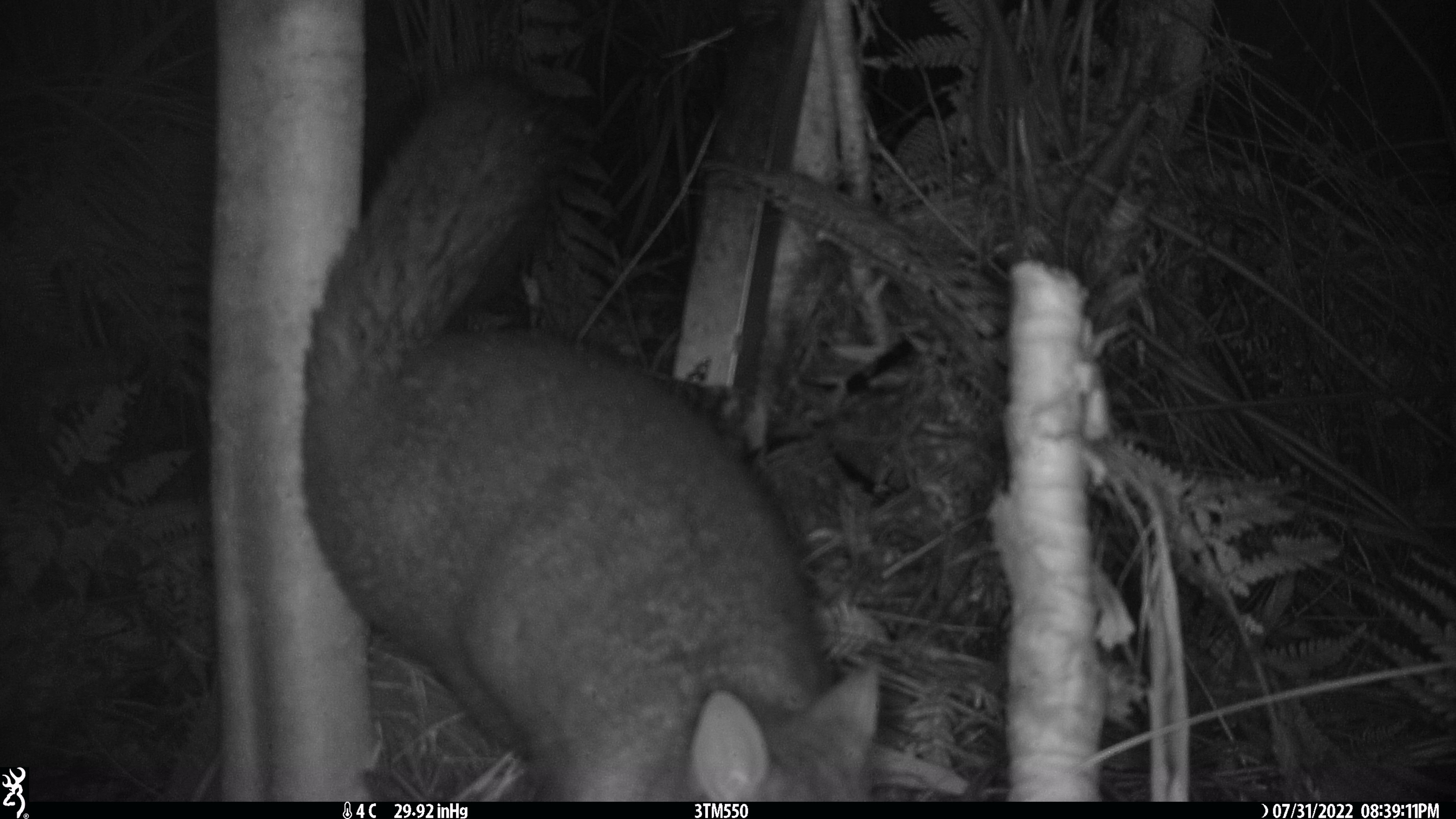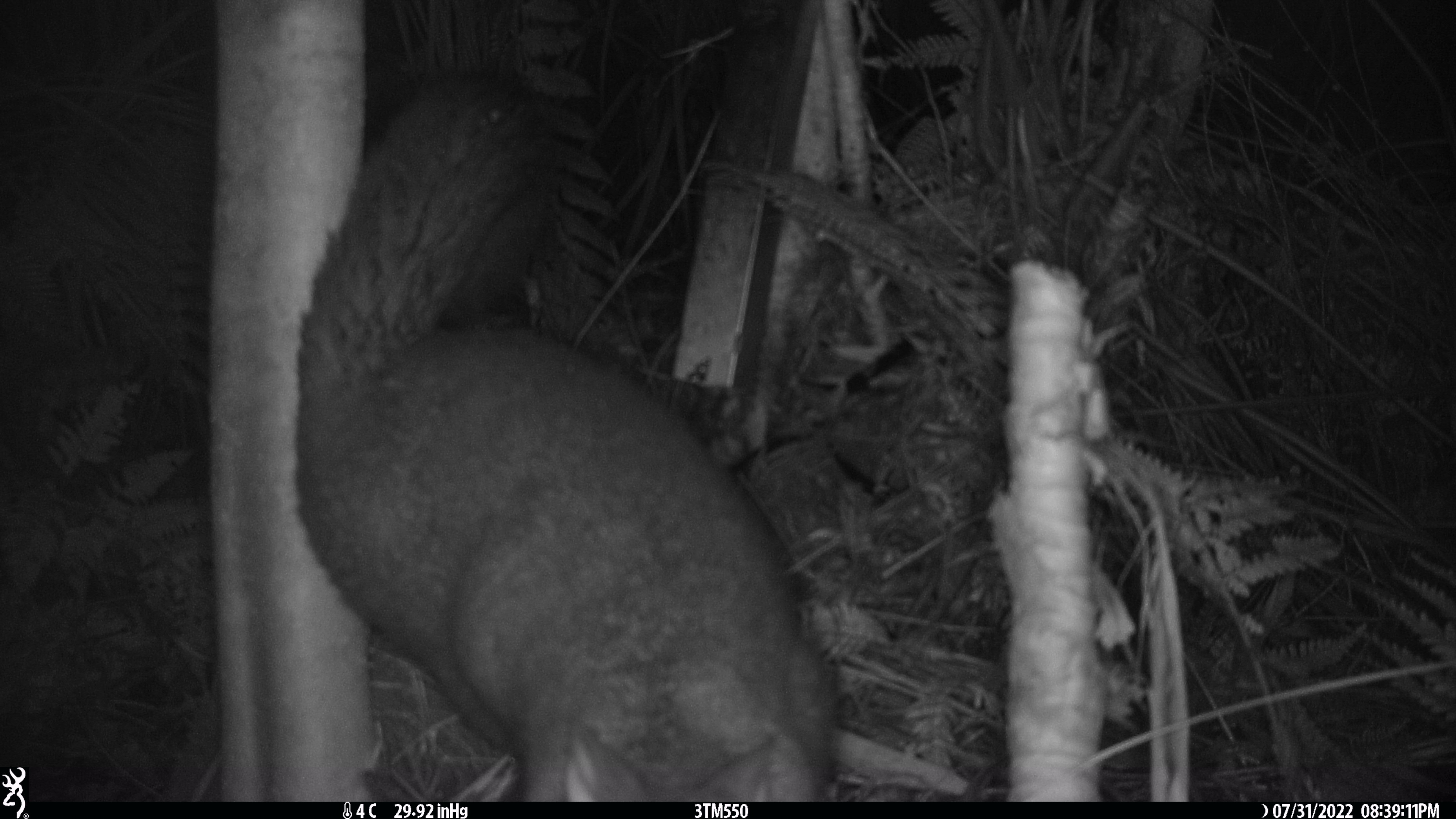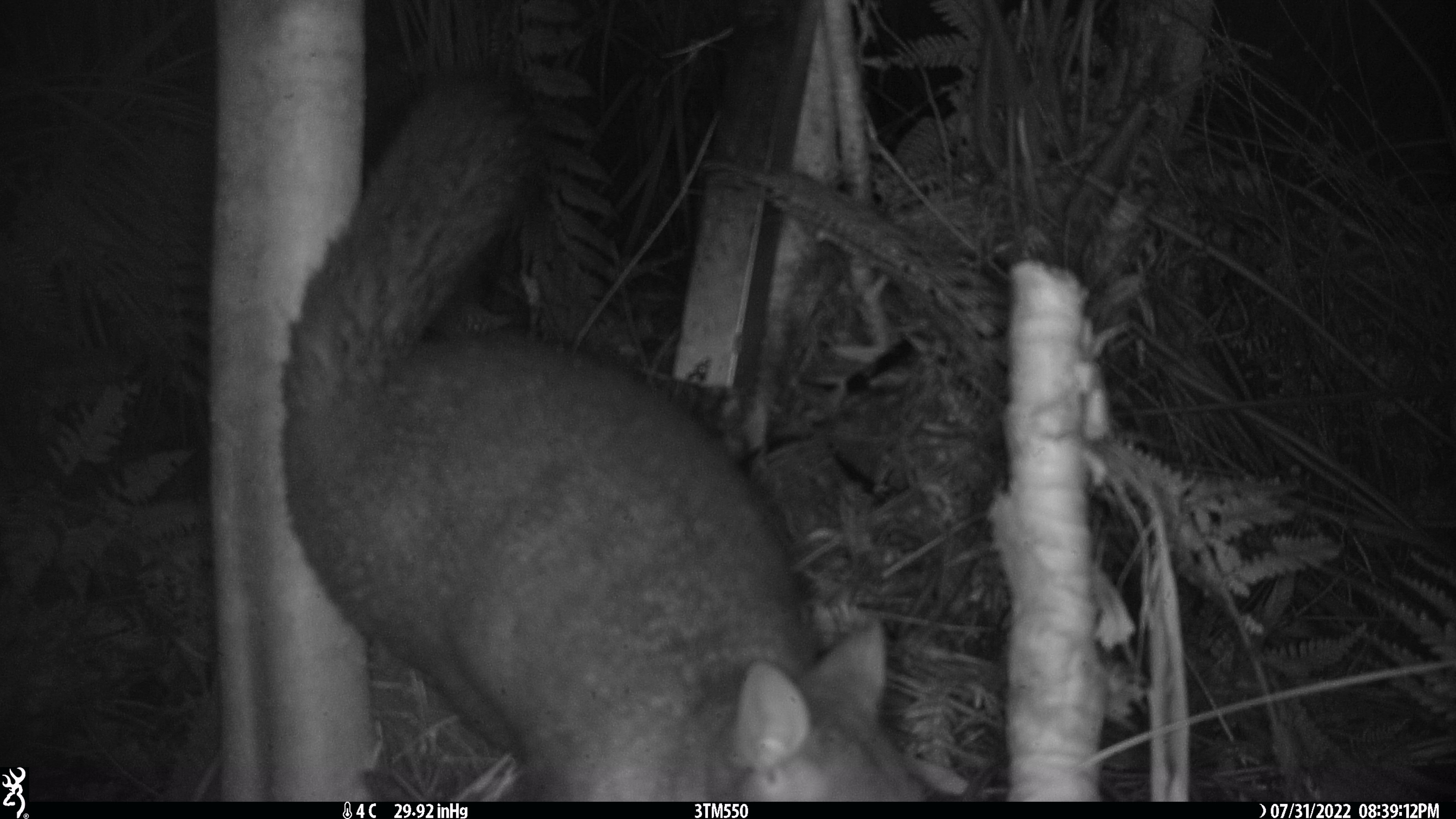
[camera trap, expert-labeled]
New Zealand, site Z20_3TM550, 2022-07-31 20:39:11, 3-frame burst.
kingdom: Animalia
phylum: Chordata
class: Mammalia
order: Diprotodontia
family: Phalangeridae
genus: Trichosurus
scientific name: Trichosurus vulpecula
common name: common brushtail possum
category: possum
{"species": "possum (common brushtail possum) (Trichosurus vulpecula)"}